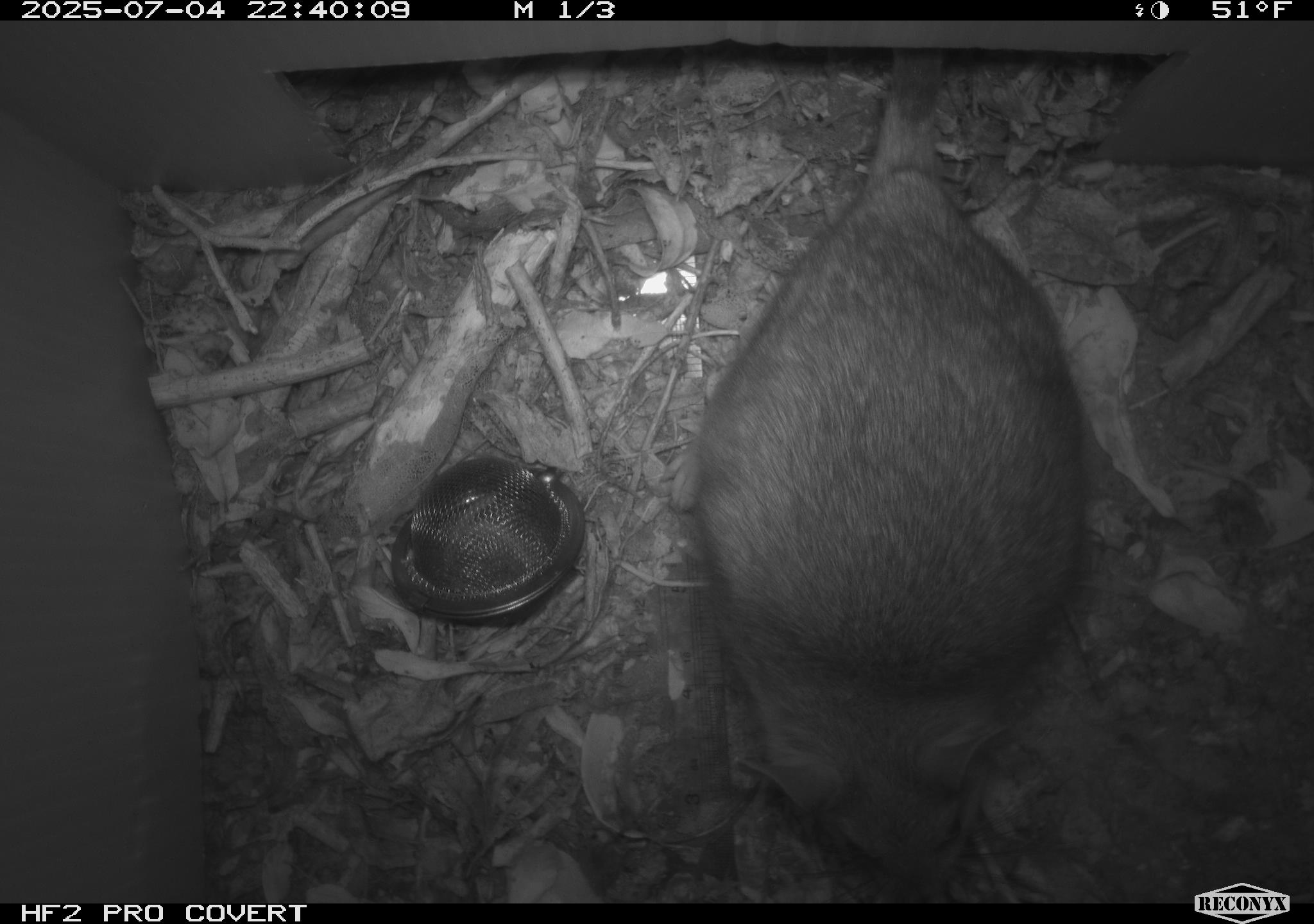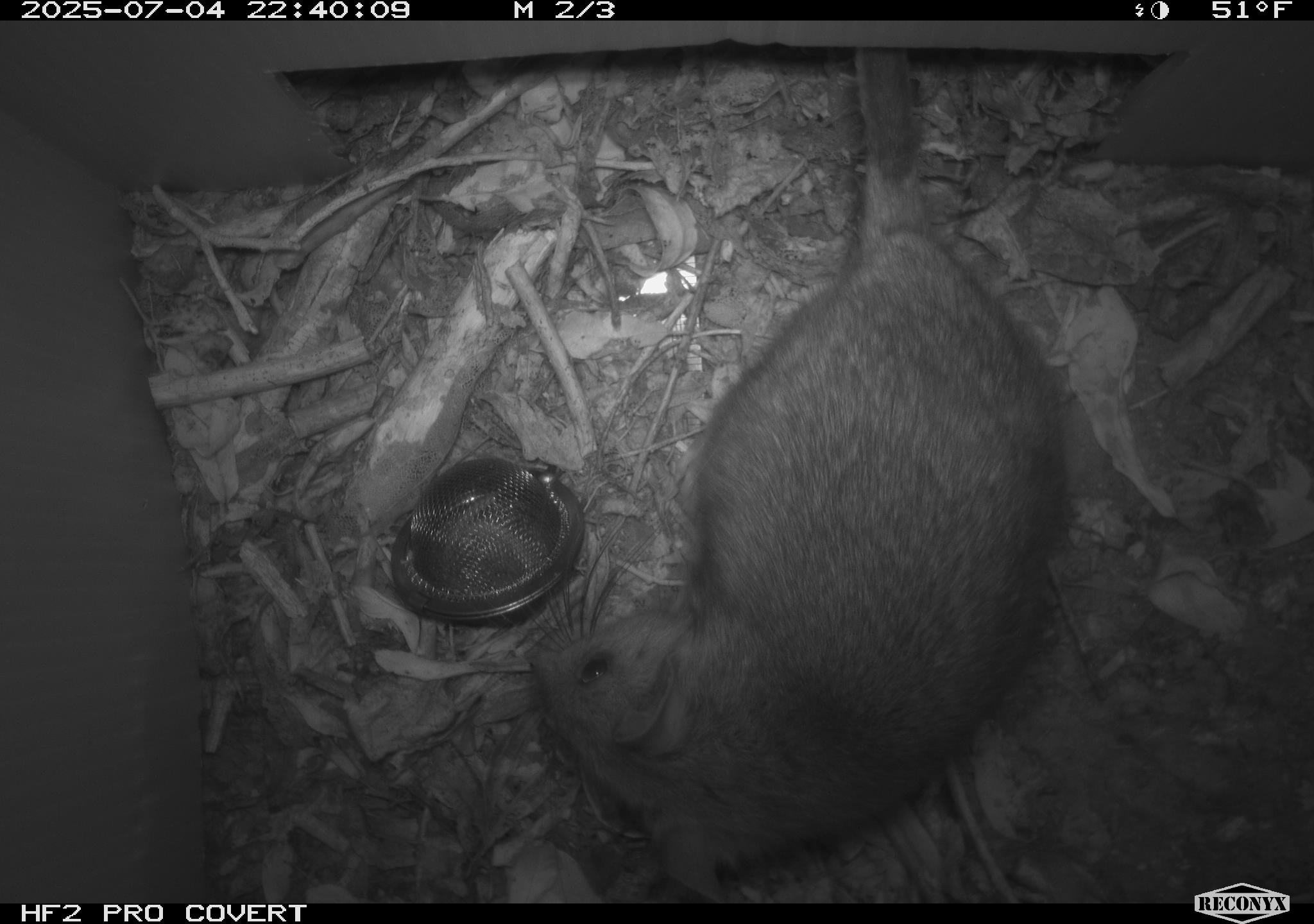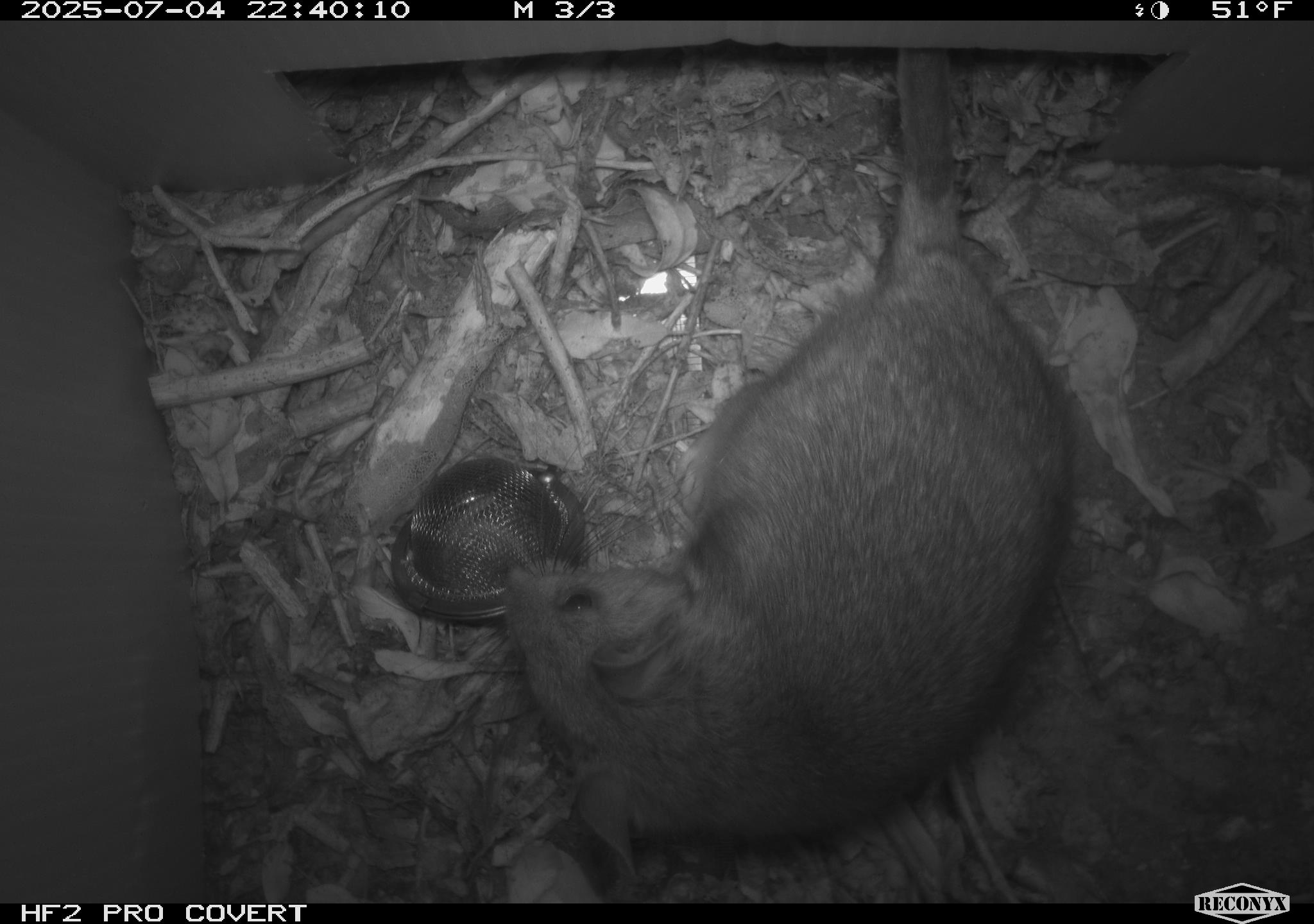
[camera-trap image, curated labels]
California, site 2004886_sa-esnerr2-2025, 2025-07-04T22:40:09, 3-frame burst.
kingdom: Animalia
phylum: Chordata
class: Mammalia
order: Rodentia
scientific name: Rodentia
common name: rodent